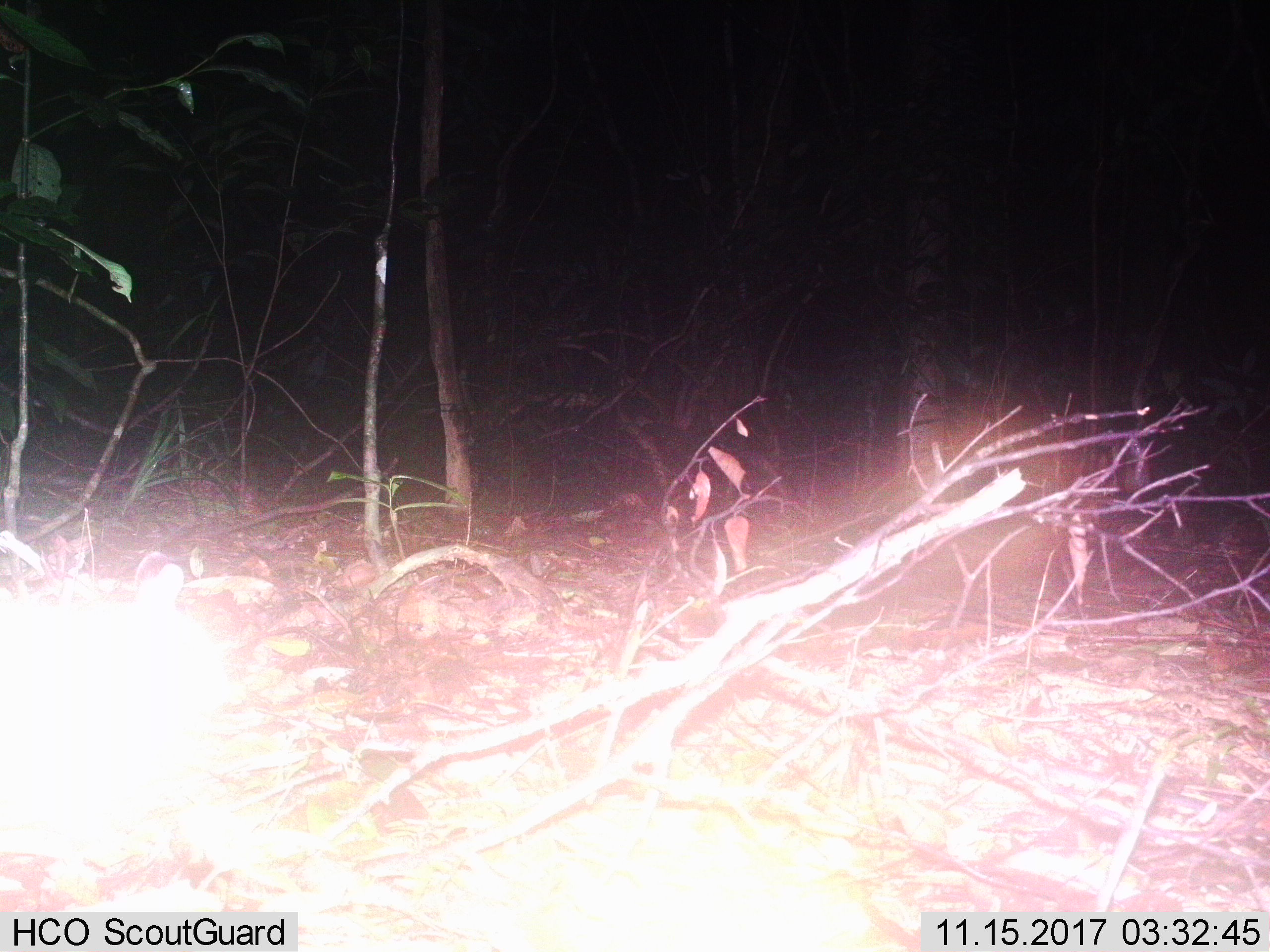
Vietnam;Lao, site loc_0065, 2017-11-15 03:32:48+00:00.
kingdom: Animalia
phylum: Chordata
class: Mammalia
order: Lagomorpha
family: Leporidae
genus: Nesolagus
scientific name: Nesolagus timminsi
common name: annamite striped rabbit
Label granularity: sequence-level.